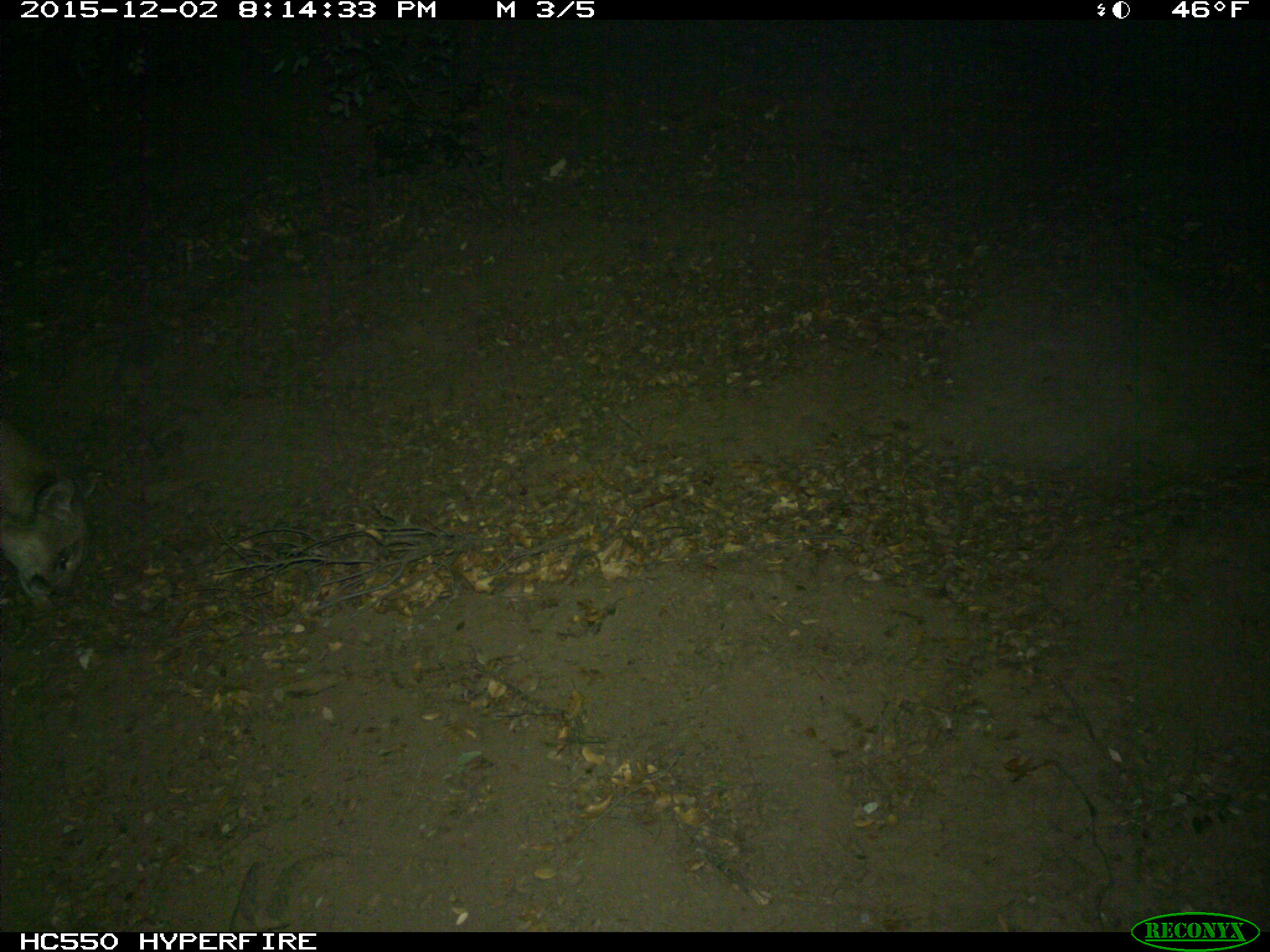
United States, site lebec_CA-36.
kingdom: Animalia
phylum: Chordata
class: Mammalia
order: Carnivora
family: Felidae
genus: Puma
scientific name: Puma concolor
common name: mountain lion